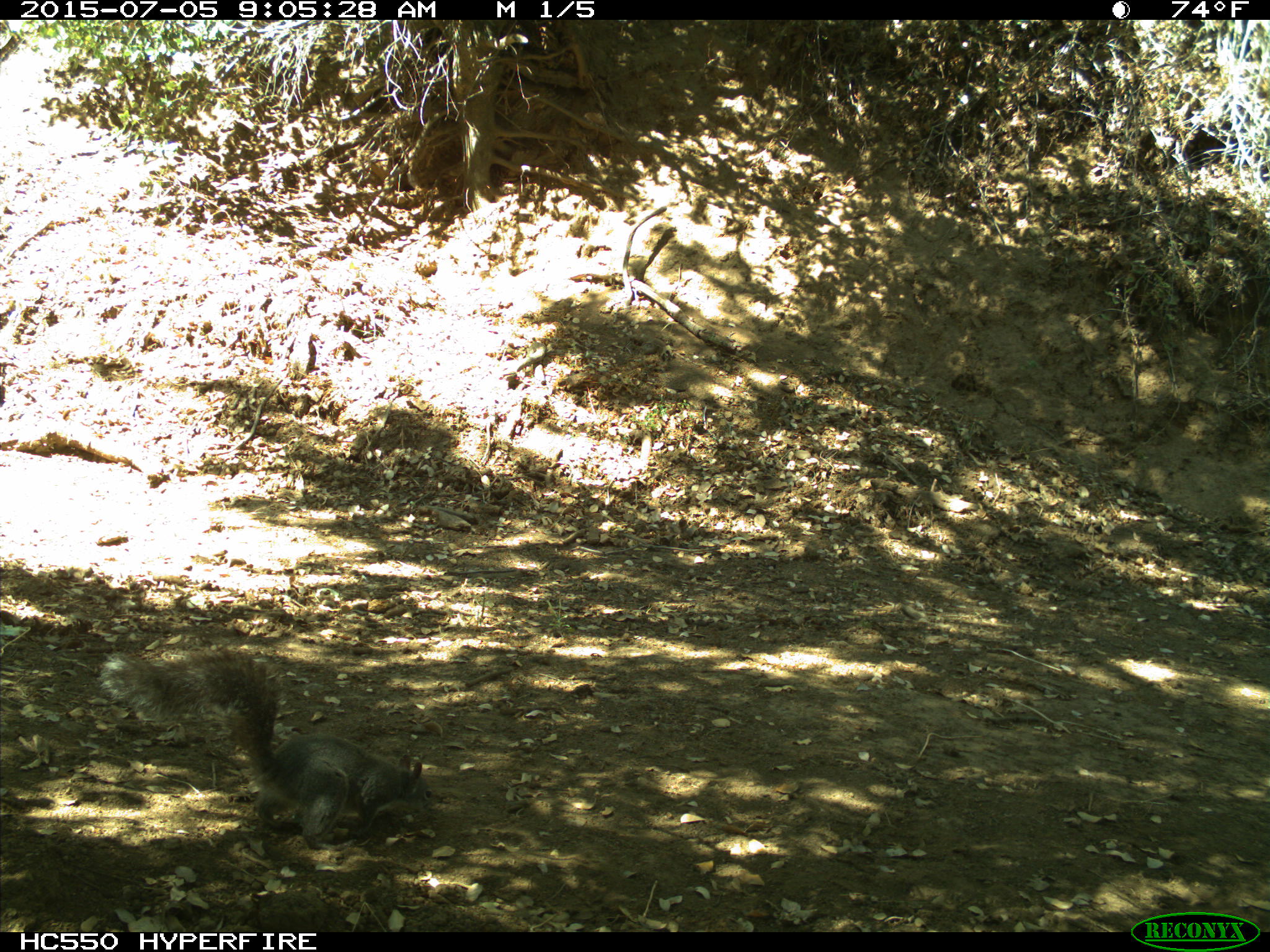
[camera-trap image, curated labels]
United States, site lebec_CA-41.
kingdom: Animalia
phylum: Chordata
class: Mammalia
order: Rodentia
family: Sciuridae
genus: Sciurus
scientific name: Sciurus carolinensis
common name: eastern gray squirrel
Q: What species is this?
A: Sciurus carolinensis (eastern gray squirrel).